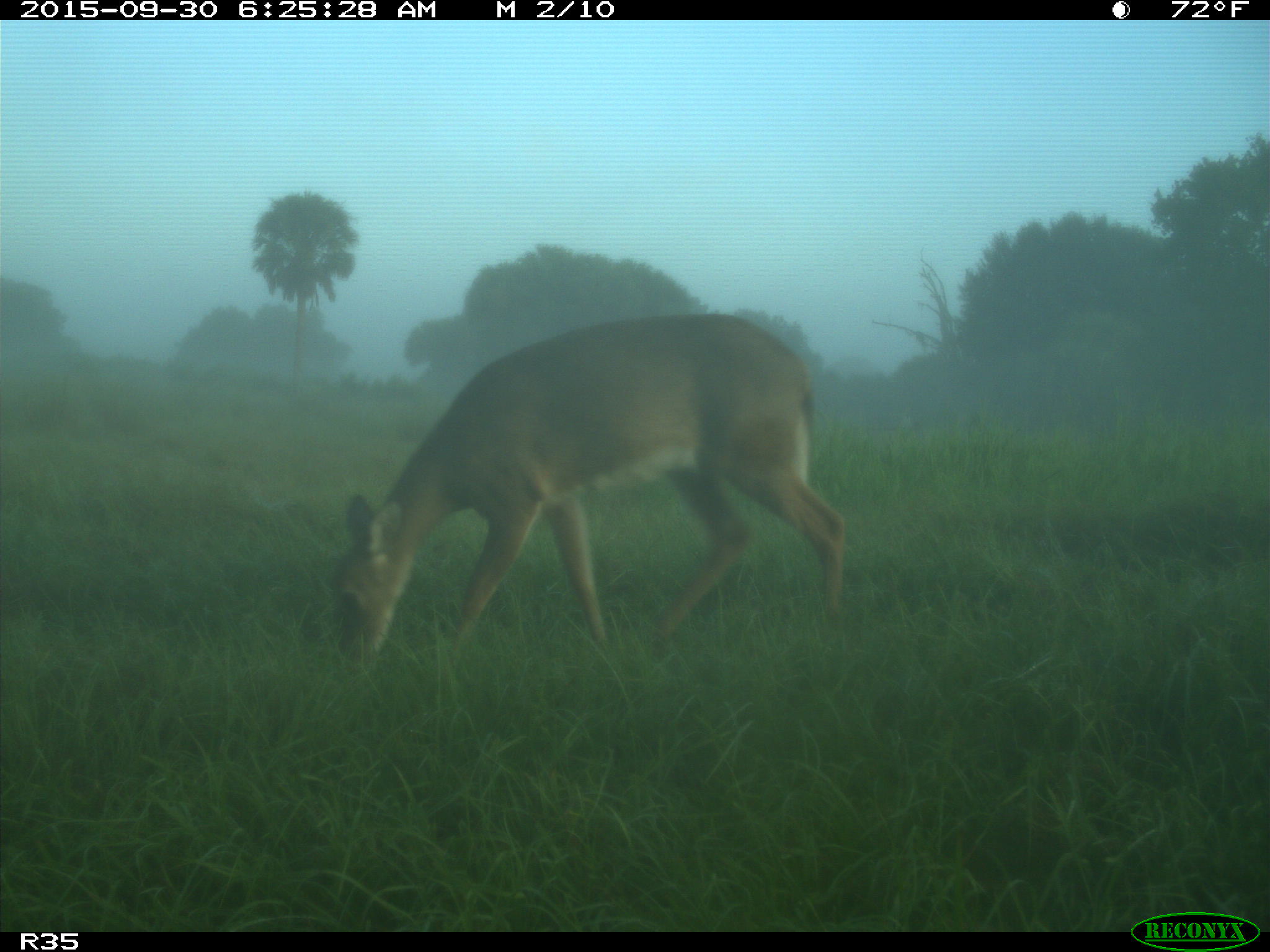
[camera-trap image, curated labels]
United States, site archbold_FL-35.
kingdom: Animalia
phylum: Chordata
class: Mammalia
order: Artiodactyla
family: Cervidae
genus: Odocoileus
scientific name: Odocoileus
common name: deer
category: unidentified deer